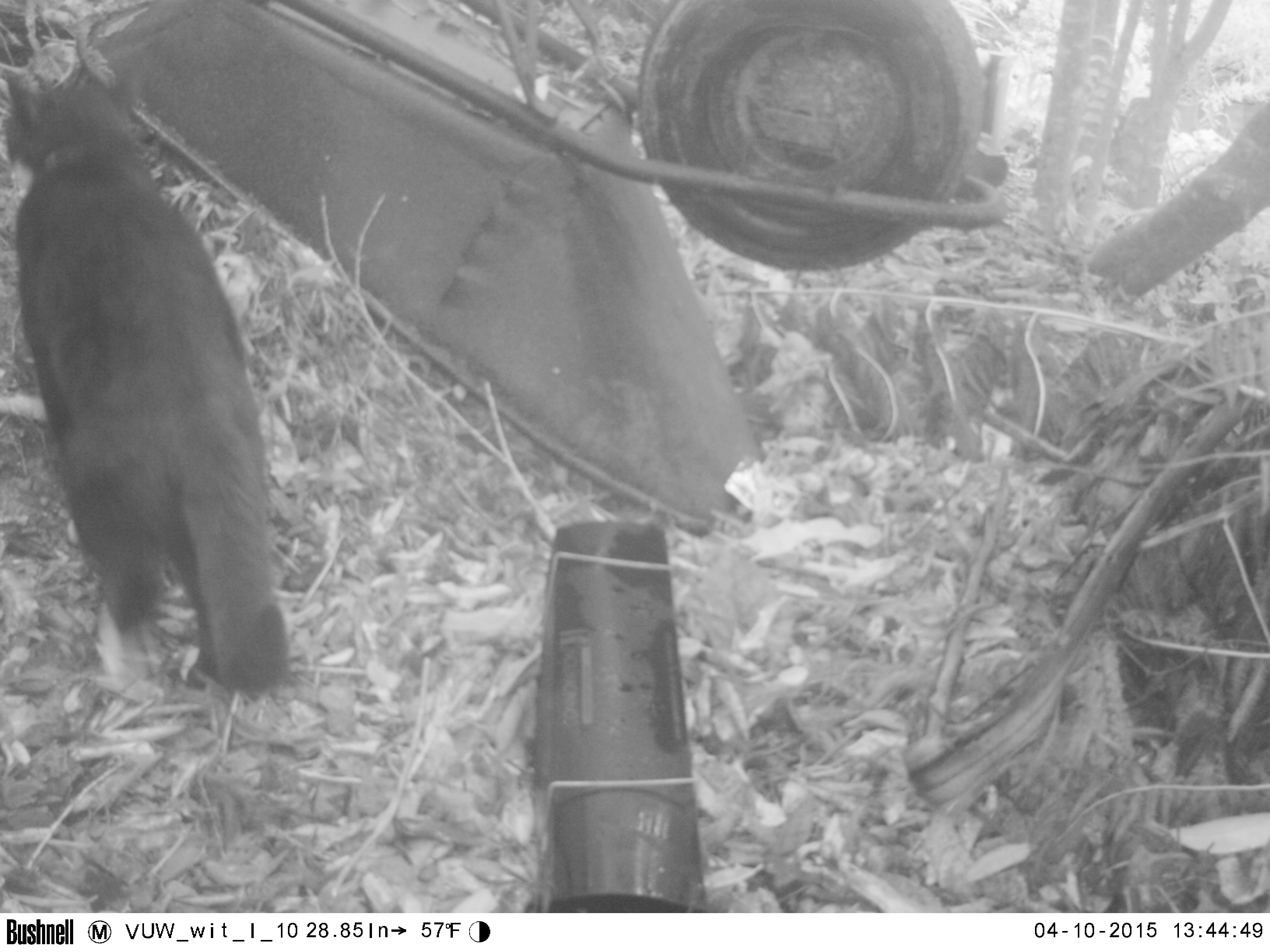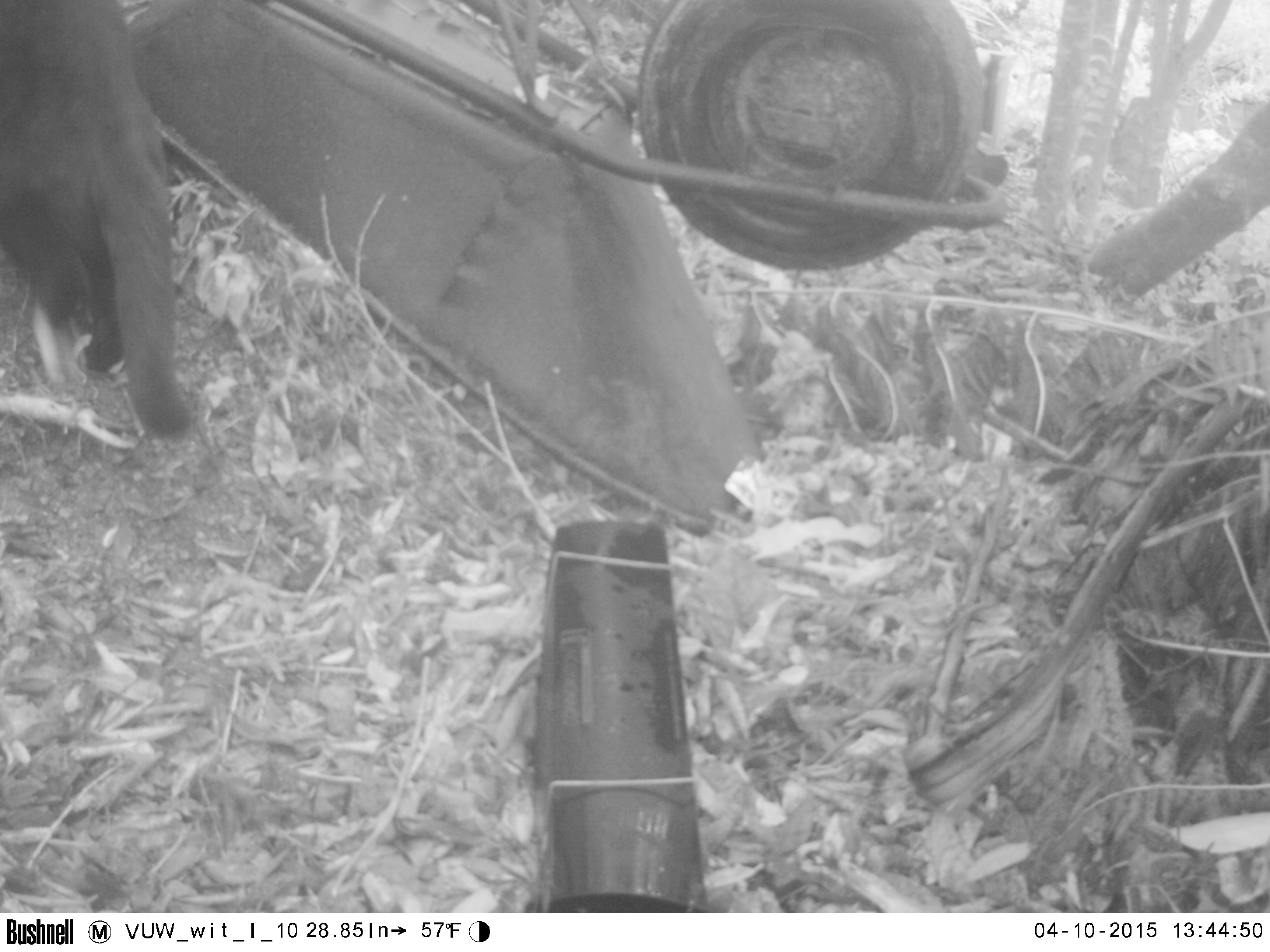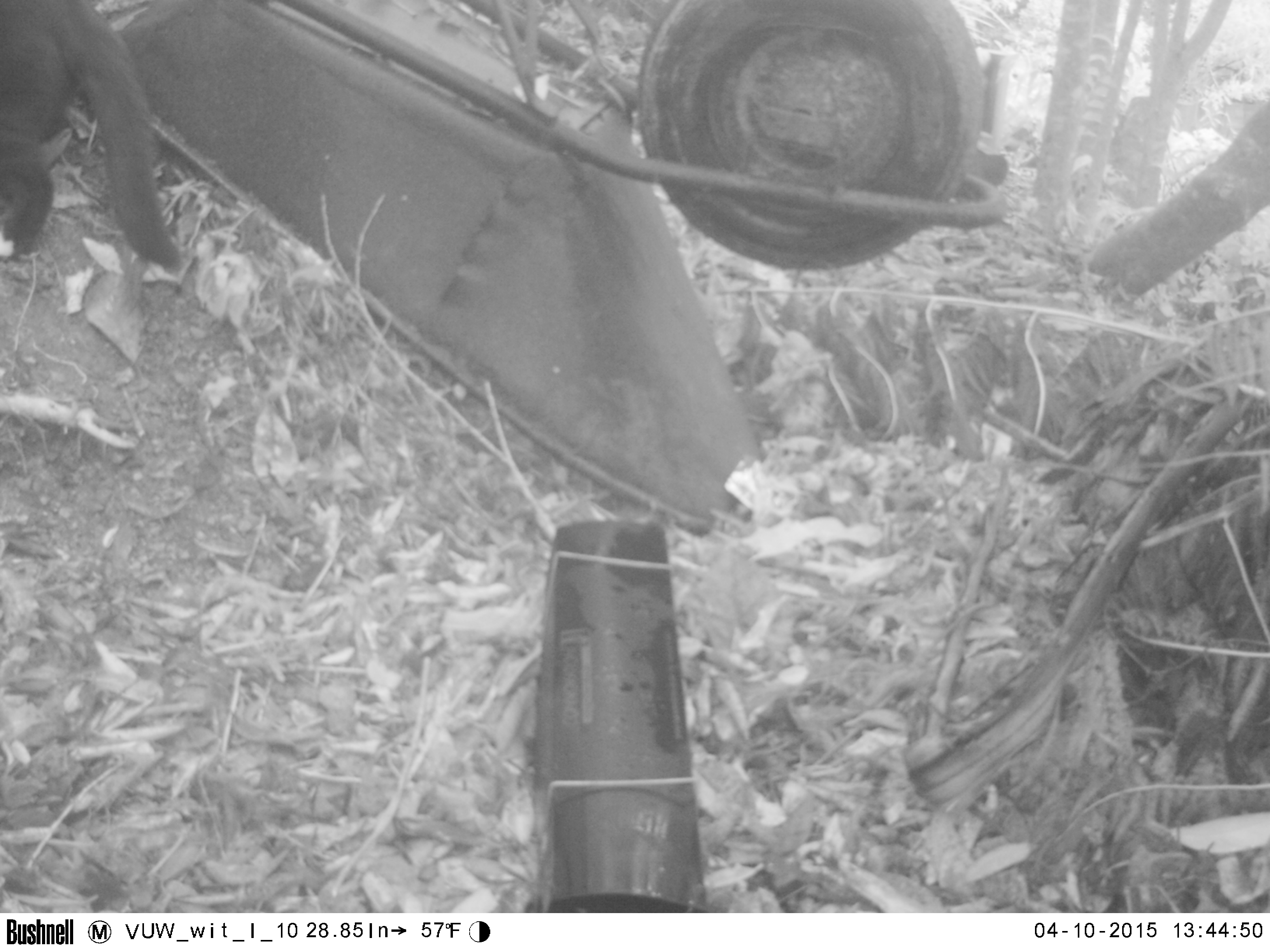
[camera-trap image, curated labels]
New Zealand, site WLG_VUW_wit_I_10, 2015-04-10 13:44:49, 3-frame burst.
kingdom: Animalia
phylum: Chordata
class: Mammalia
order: Carnivora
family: Felidae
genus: Felis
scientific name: Felis catus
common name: domestic cat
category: cat